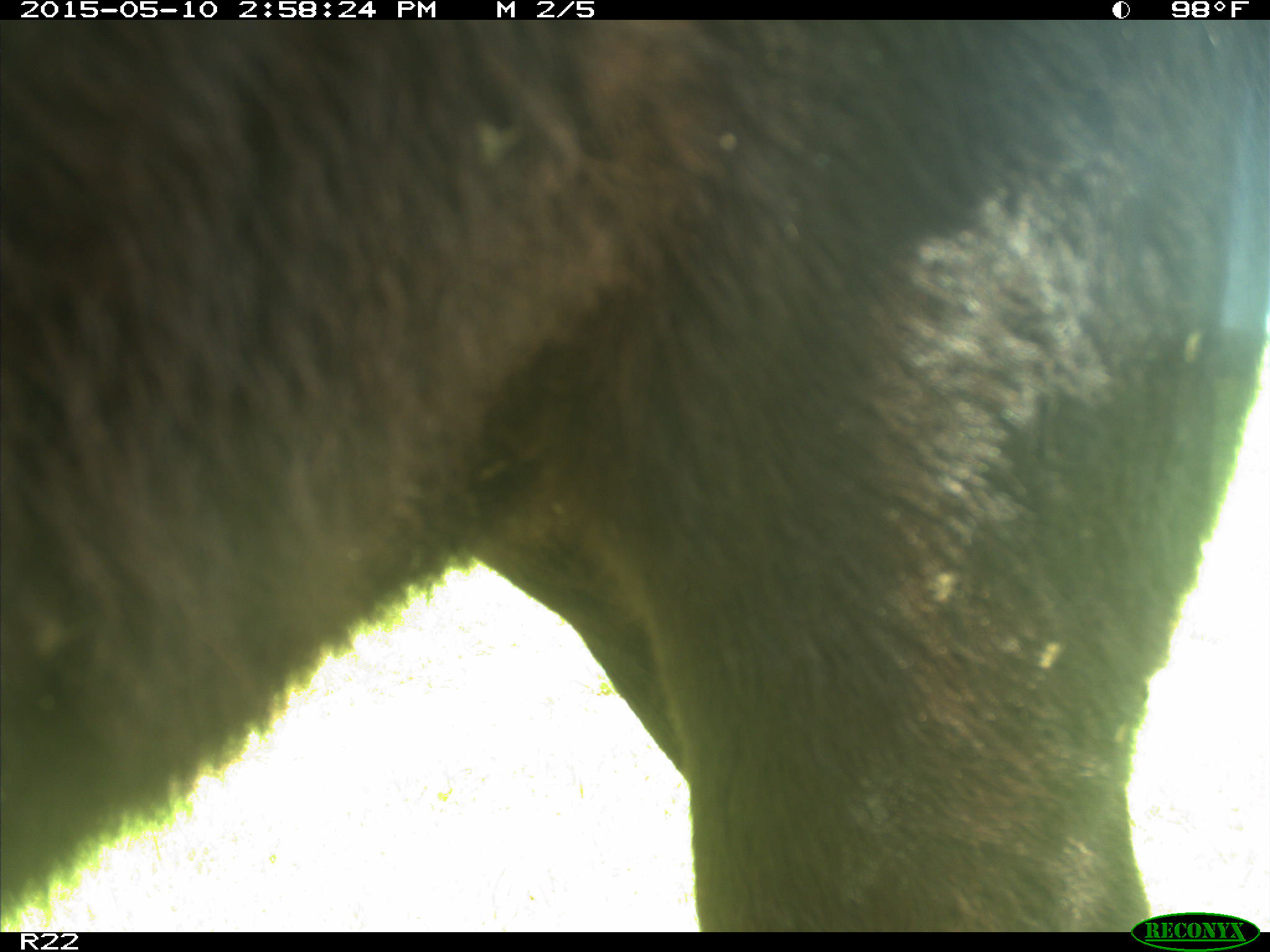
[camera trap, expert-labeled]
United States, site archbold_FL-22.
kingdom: Animalia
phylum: Chordata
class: Mammalia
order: Artiodactyla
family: Bovidae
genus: Bos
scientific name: Bos taurus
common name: domestic cow